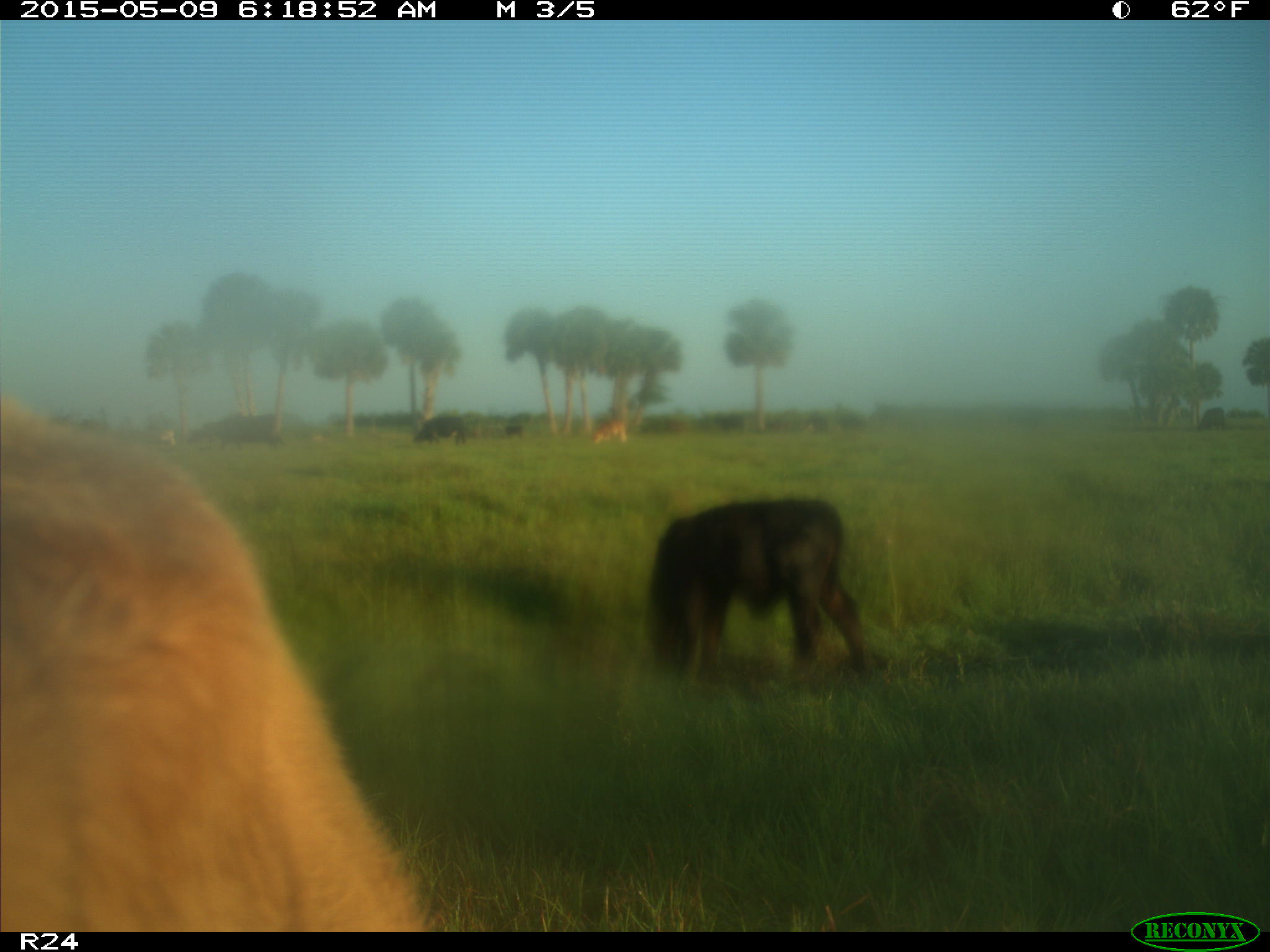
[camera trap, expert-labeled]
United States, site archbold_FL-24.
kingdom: Animalia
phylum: Chordata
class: Mammalia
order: Artiodactyla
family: Bovidae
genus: Bos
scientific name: Bos taurus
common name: domestic cow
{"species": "Bos taurus (domestic cow)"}